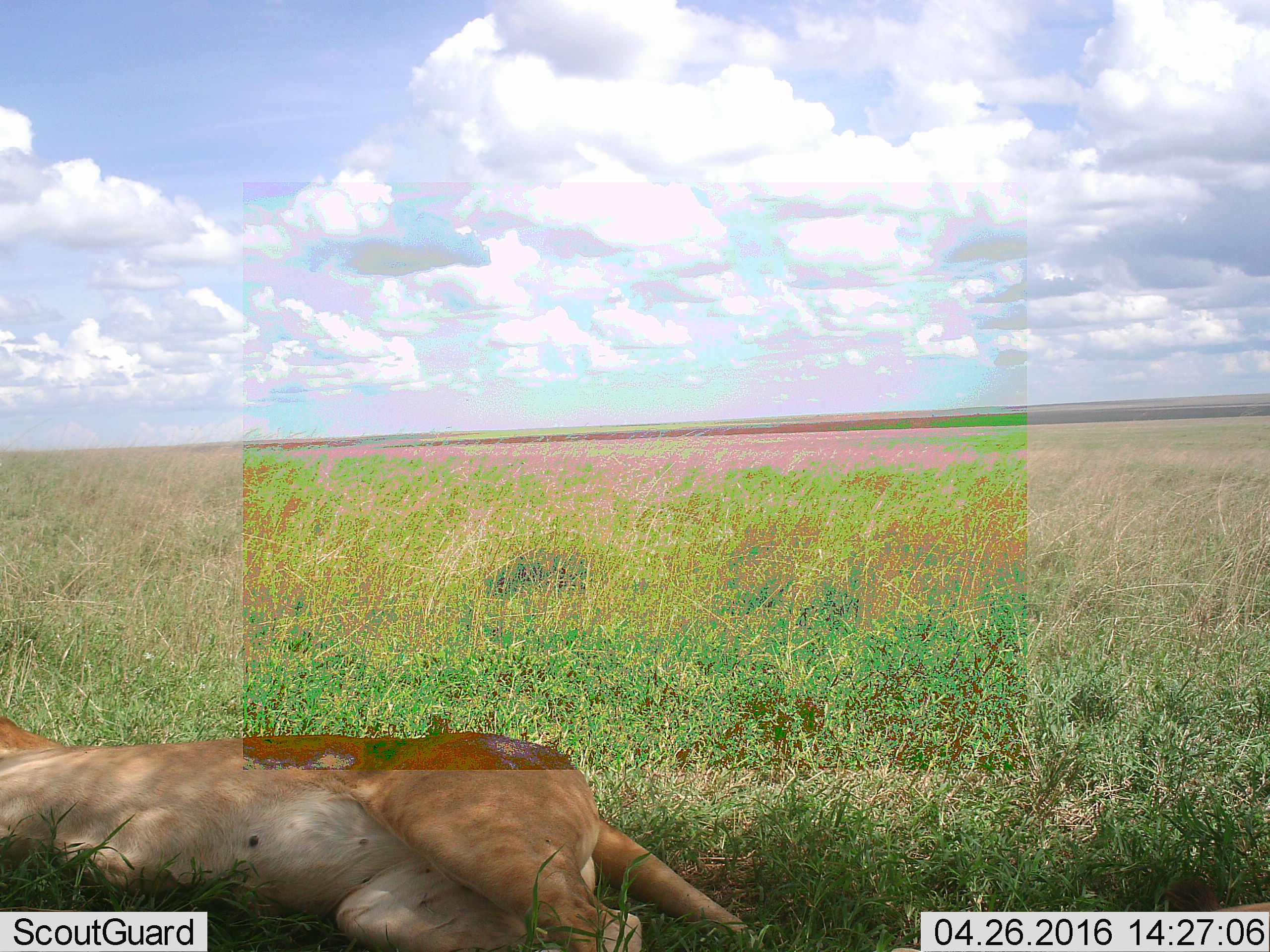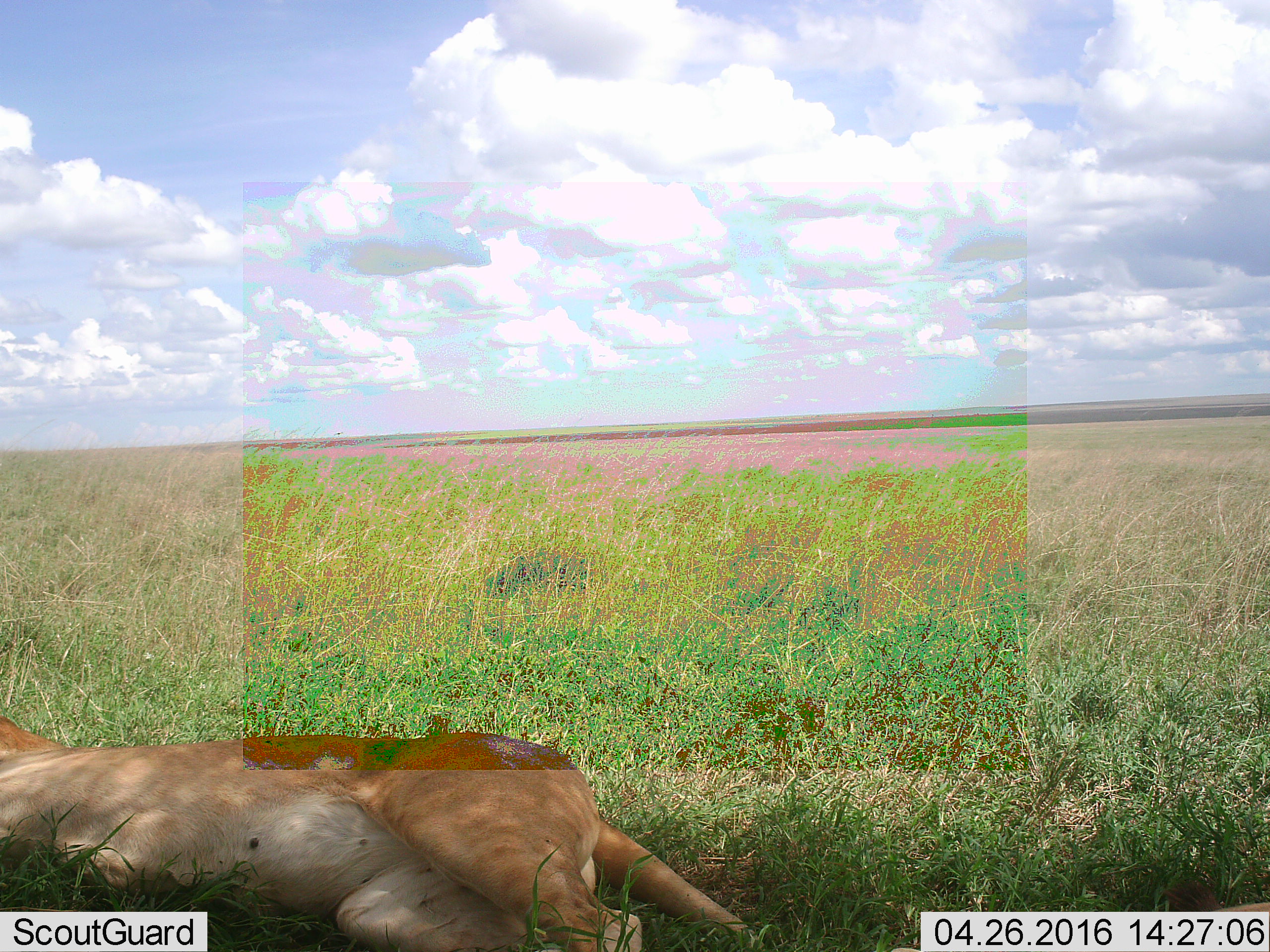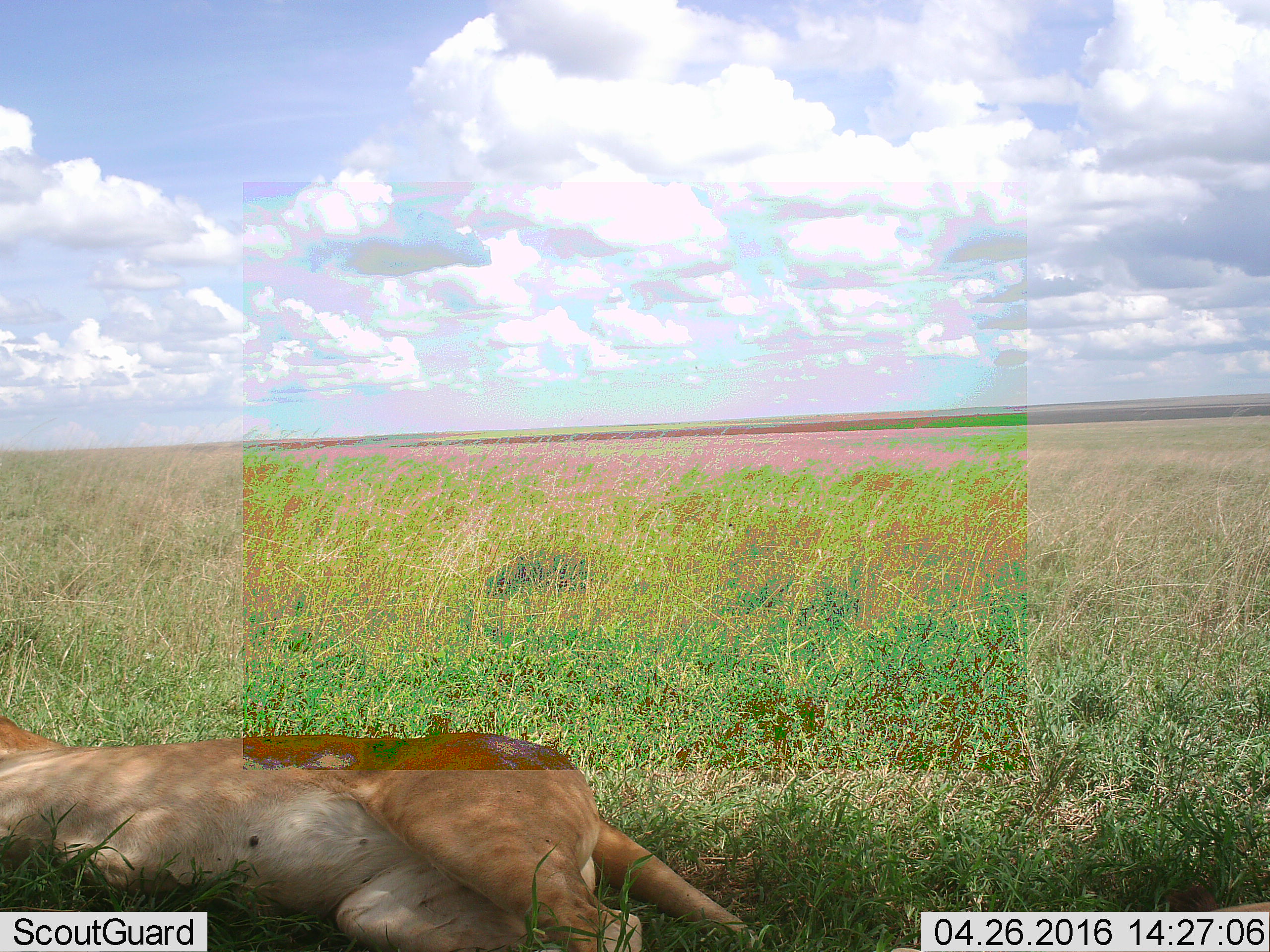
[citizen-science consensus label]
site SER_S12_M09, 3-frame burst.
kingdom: Animalia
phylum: Chordata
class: Mammalia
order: Carnivora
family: Felidae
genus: Panthera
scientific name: Panthera leo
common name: lion female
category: lionfemale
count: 1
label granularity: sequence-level